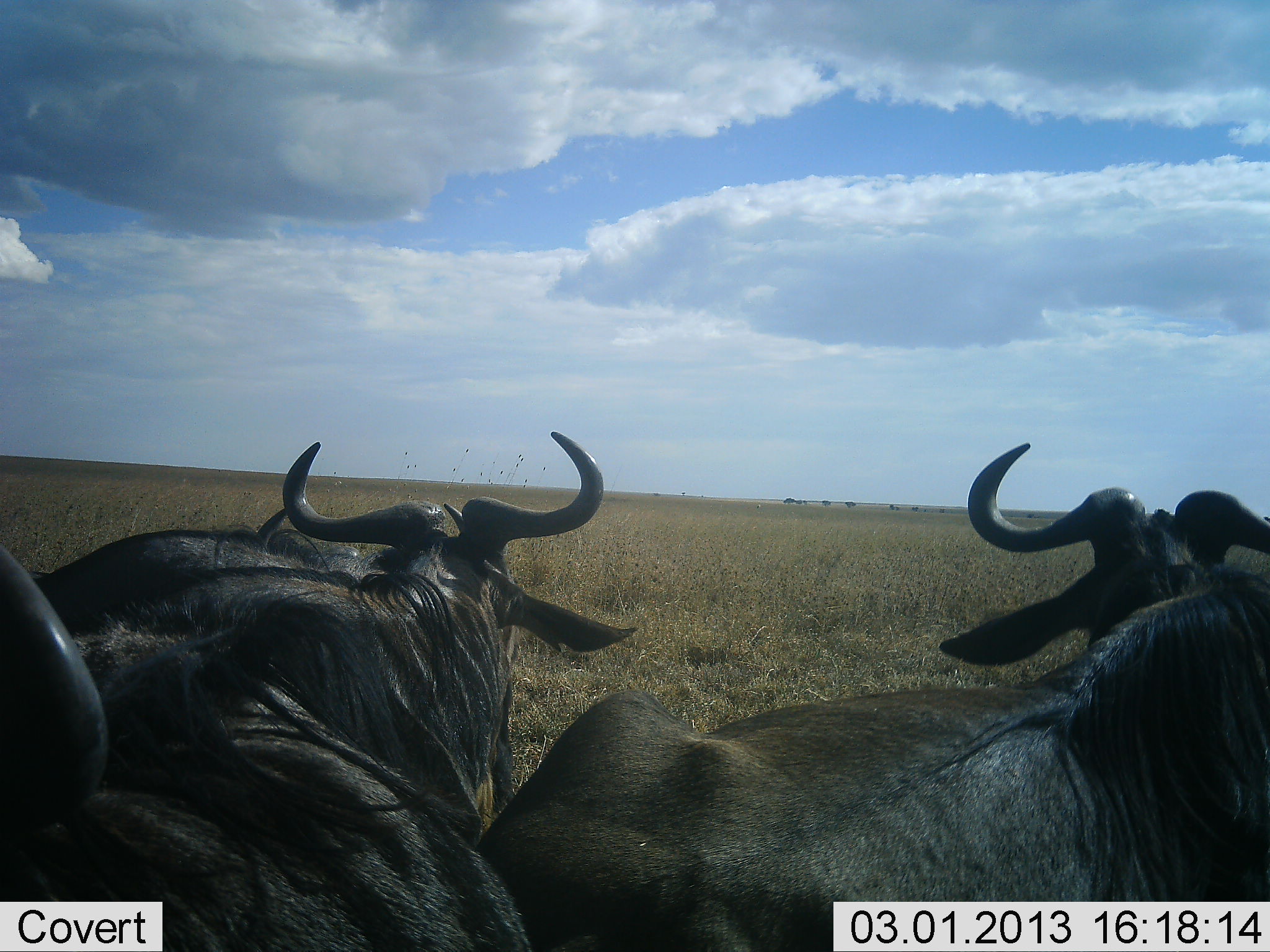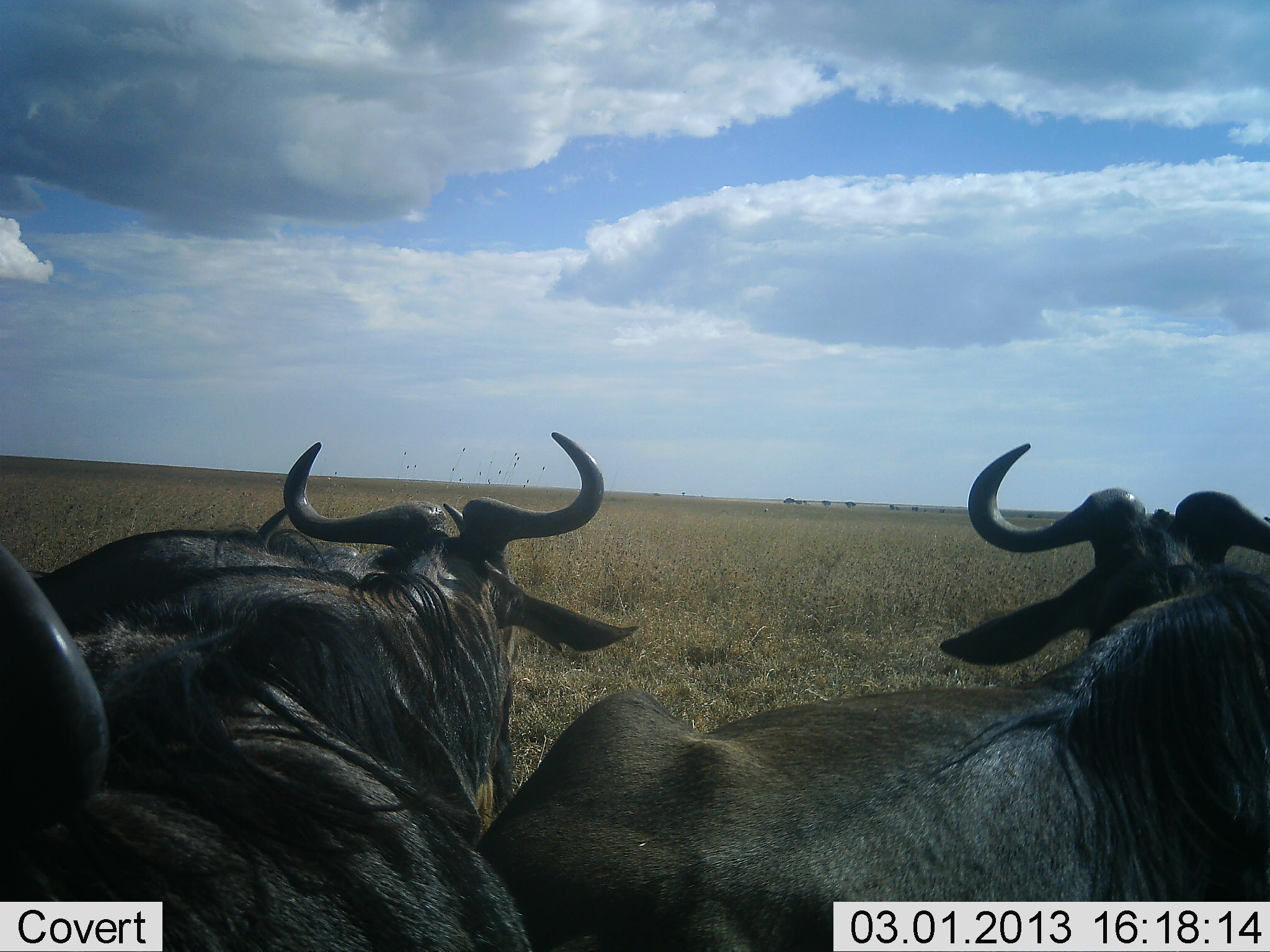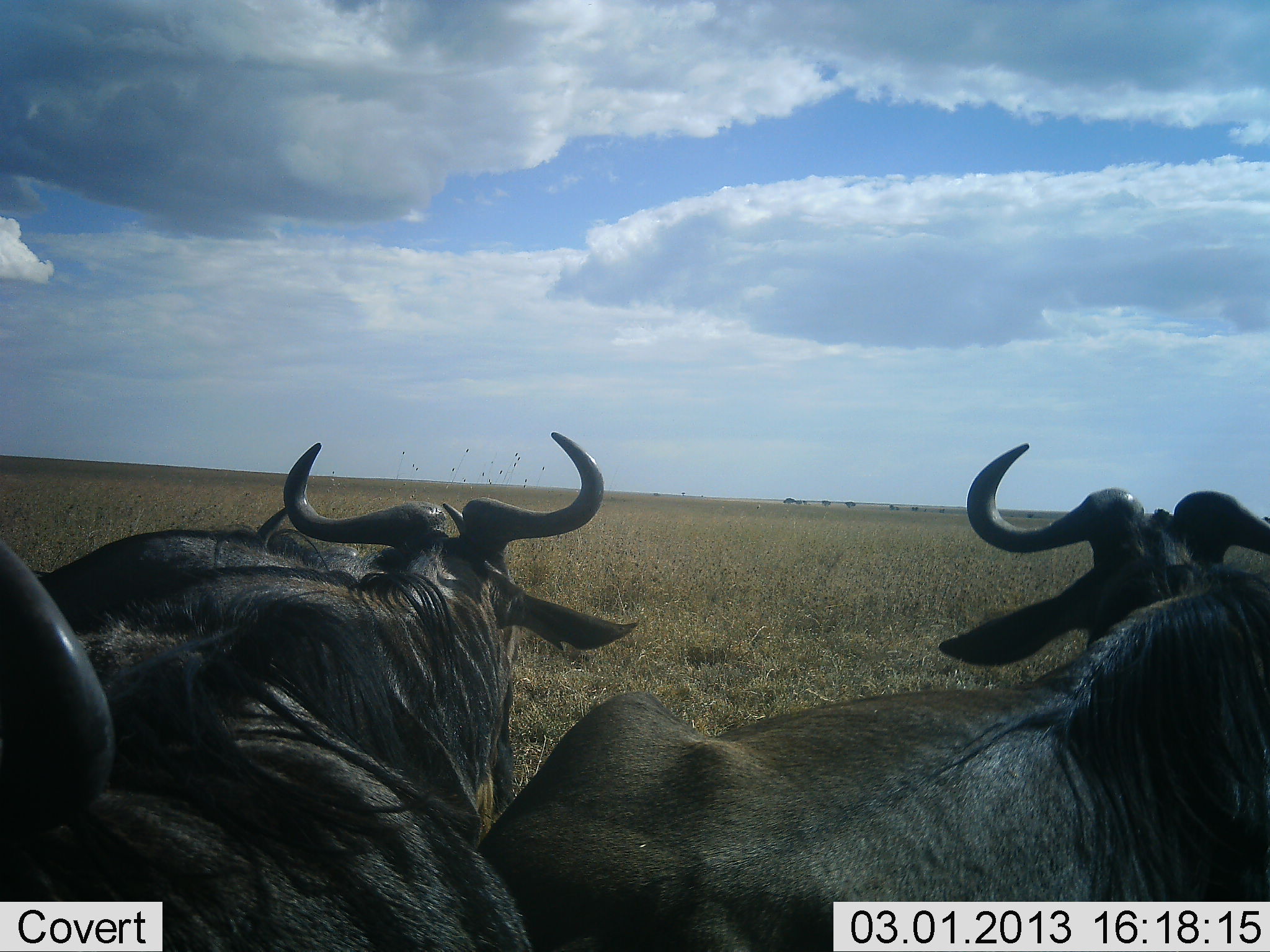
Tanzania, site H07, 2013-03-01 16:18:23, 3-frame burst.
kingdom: Animalia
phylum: Chordata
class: Mammalia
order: Artiodactyla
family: Bovidae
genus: Connochaetes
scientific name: Connochaetes taurinus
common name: blue wildebeest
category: wildebeest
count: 4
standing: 25%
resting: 71%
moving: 4%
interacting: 4%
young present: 0%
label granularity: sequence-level